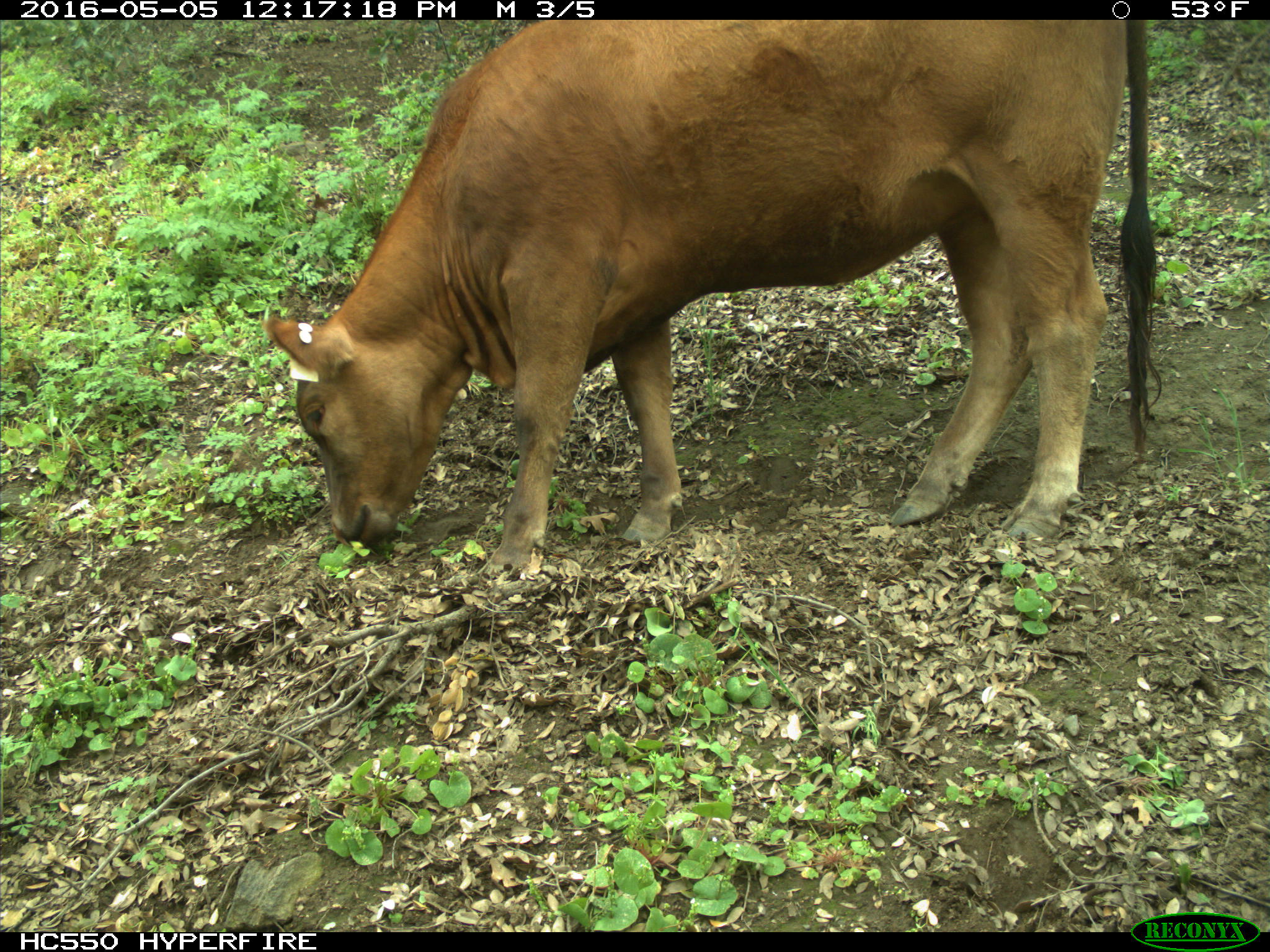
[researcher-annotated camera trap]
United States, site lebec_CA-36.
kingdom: Animalia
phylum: Chordata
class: Mammalia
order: Artiodactyla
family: Bovidae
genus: Bos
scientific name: Bos taurus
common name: domestic cow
Bos taurus (domestic cow).